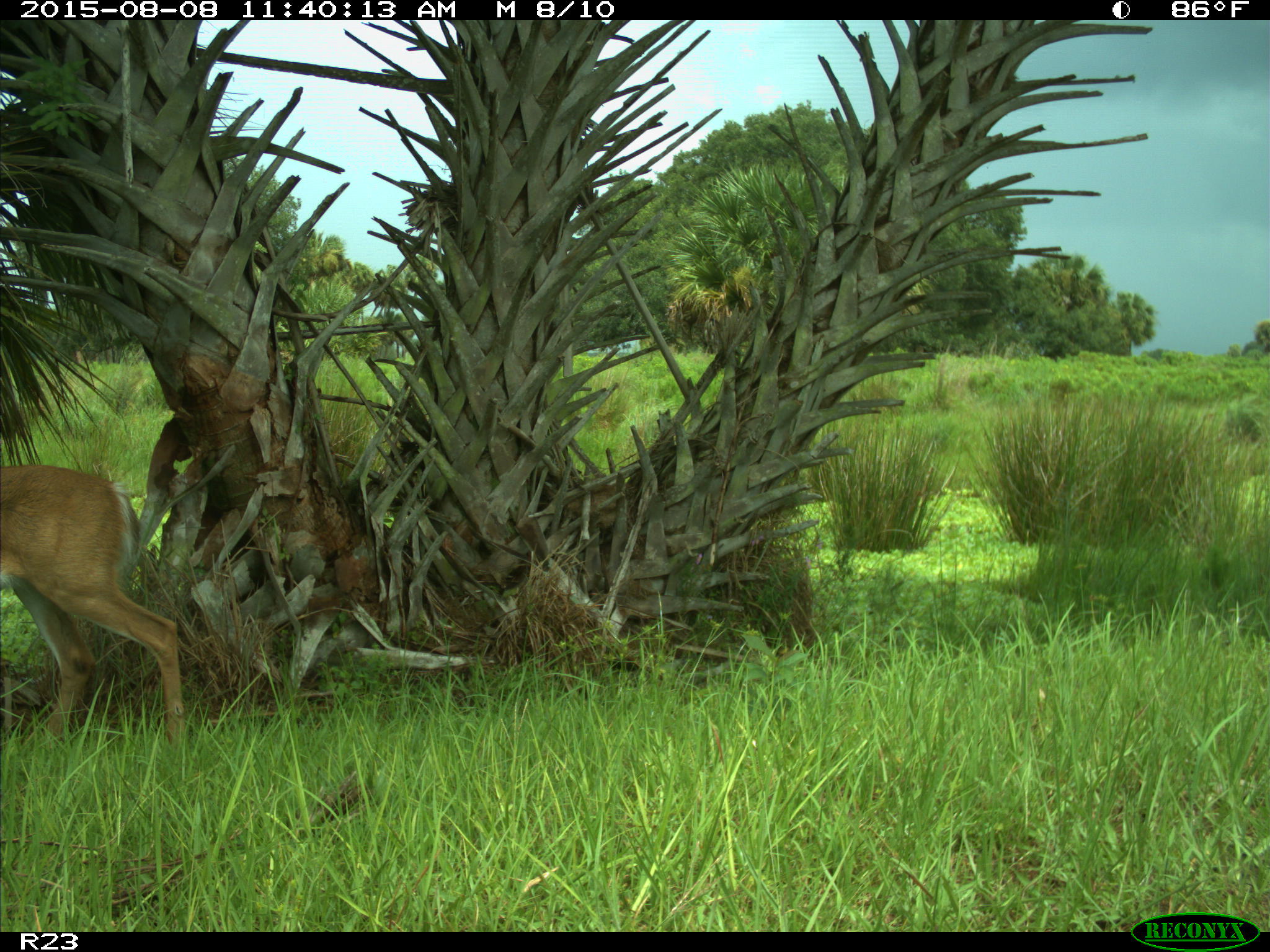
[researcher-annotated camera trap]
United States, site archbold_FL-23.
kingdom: Animalia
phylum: Chordata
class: Mammalia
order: Artiodactyla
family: Cervidae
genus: Odocoileus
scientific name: Odocoileus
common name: deer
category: unidentified deer